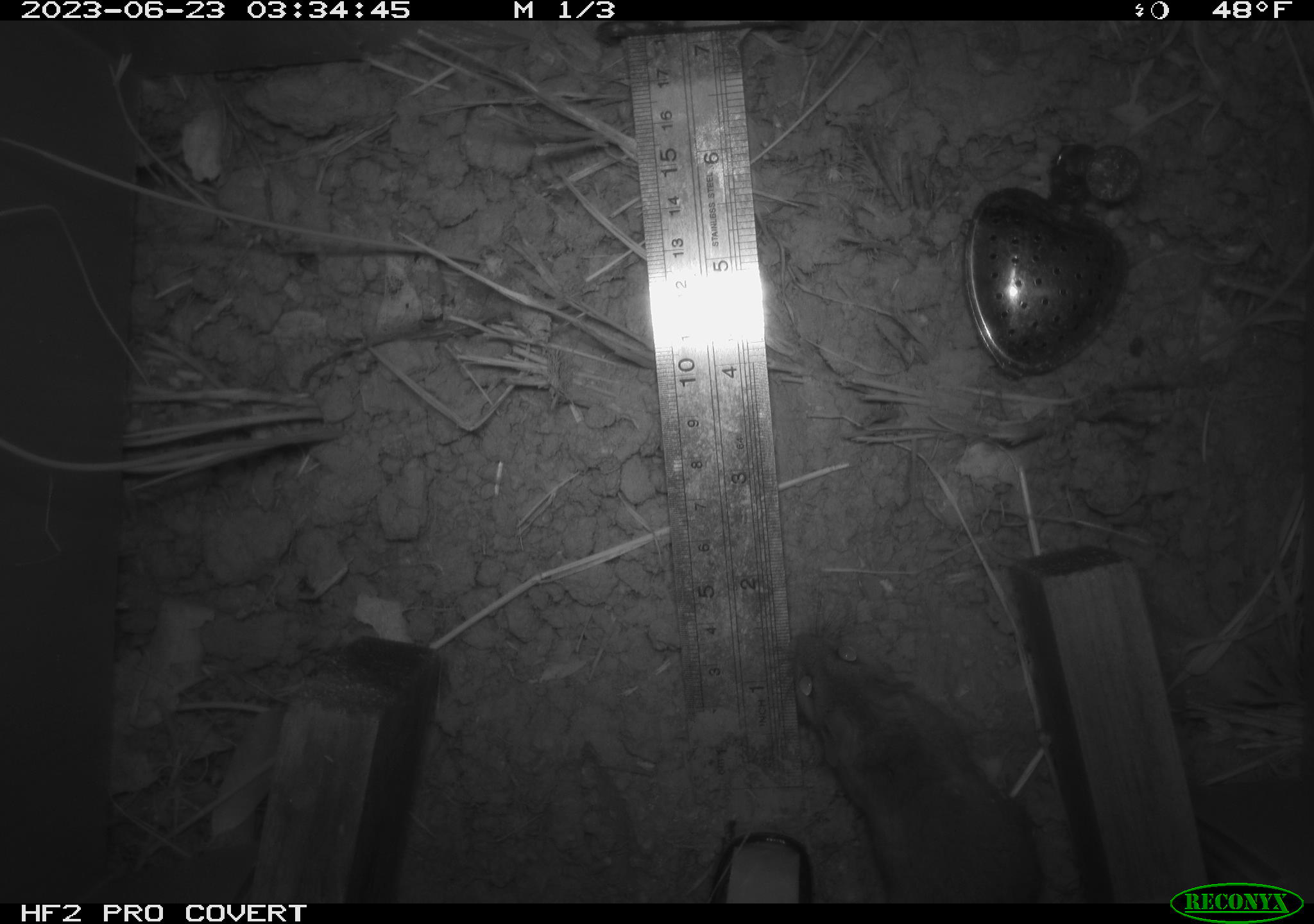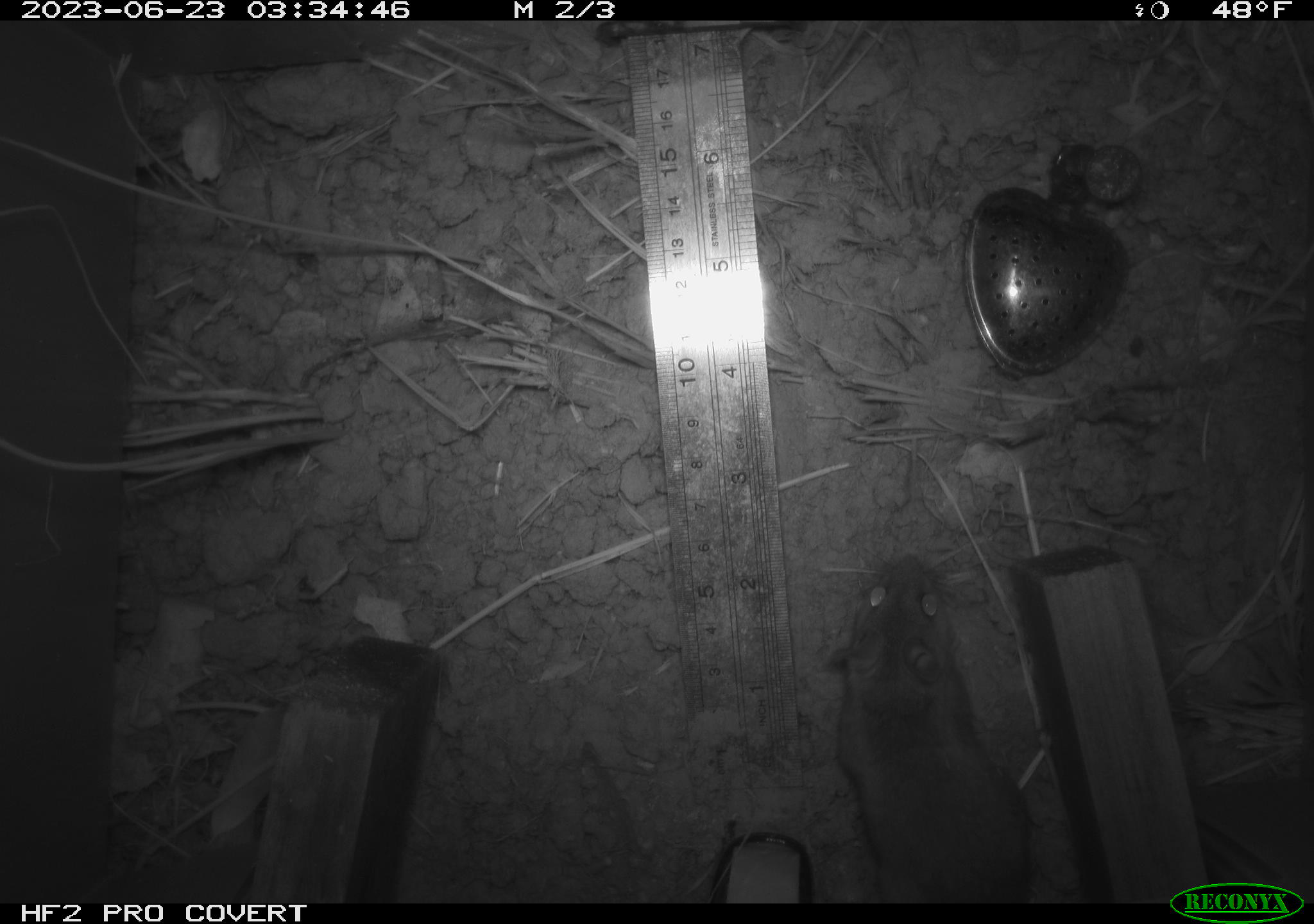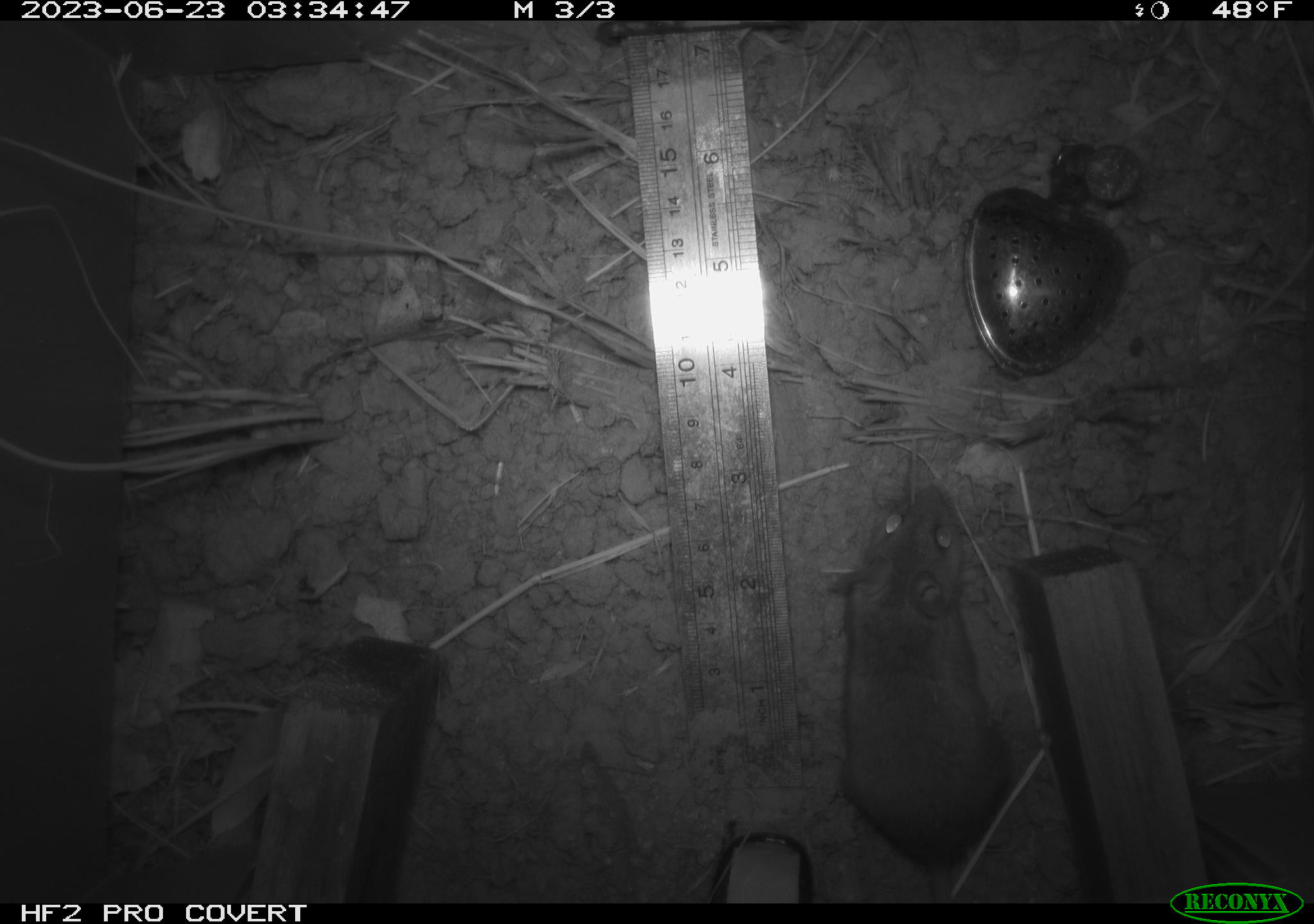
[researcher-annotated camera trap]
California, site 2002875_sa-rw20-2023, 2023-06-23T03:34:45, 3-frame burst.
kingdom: Animalia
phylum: Chordata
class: Mammalia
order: Rodentia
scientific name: Rodentia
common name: mouse species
Mouse species (Rodentia).